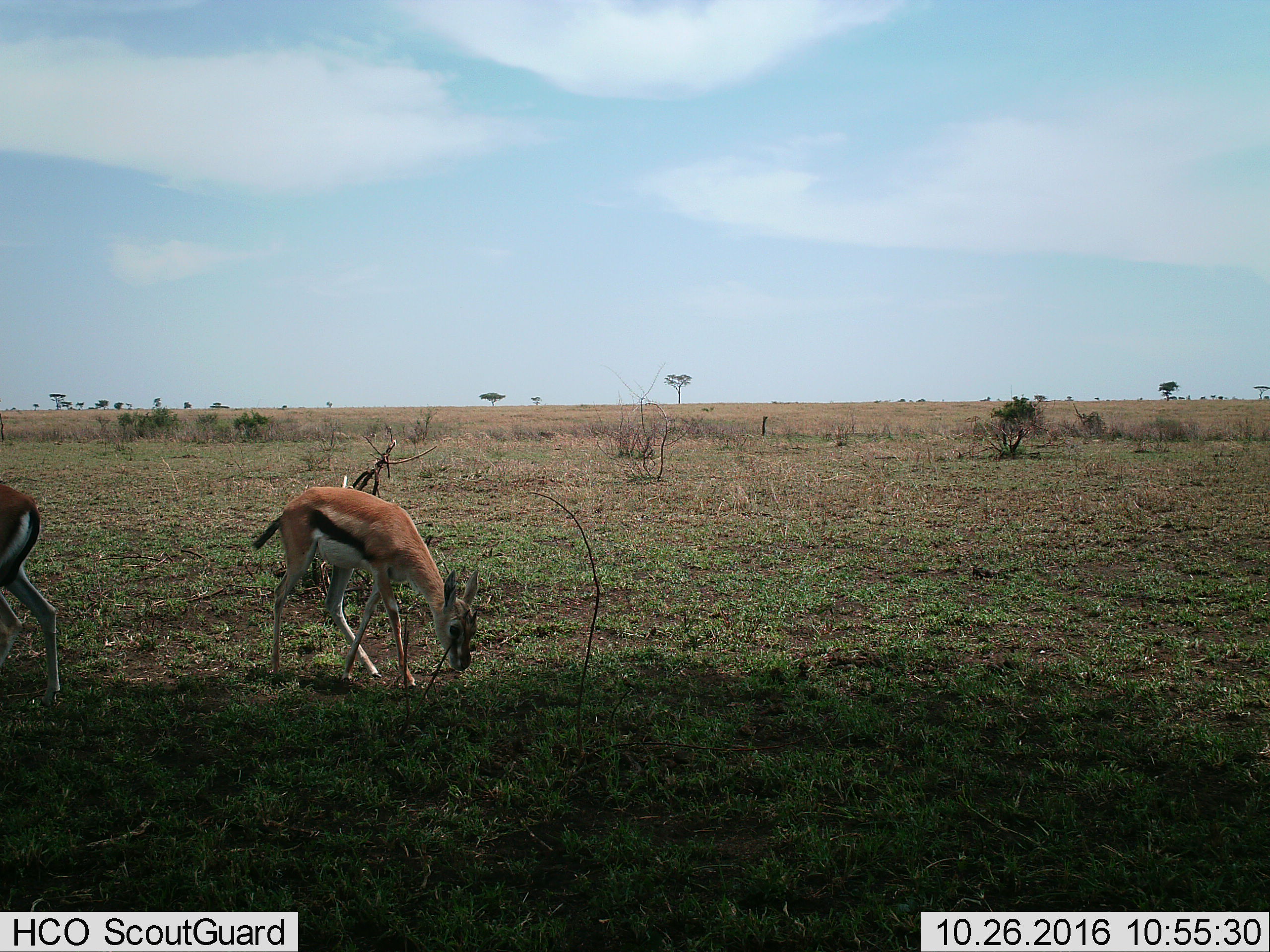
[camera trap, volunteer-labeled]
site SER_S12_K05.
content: unidentified animal